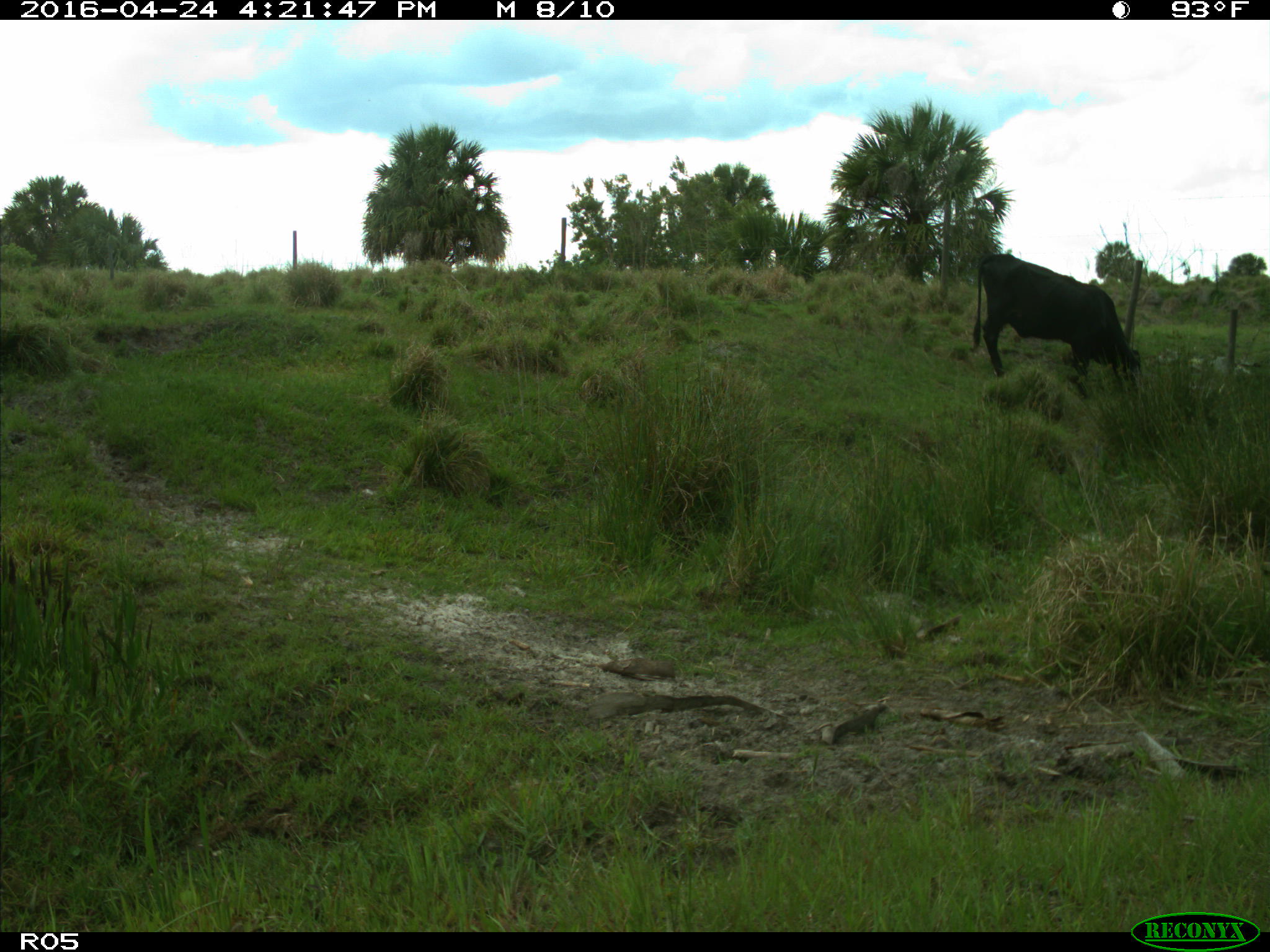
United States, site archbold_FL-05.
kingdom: Animalia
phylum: Chordata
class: Mammalia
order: Artiodactyla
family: Bovidae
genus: Bos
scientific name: Bos taurus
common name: domestic cow